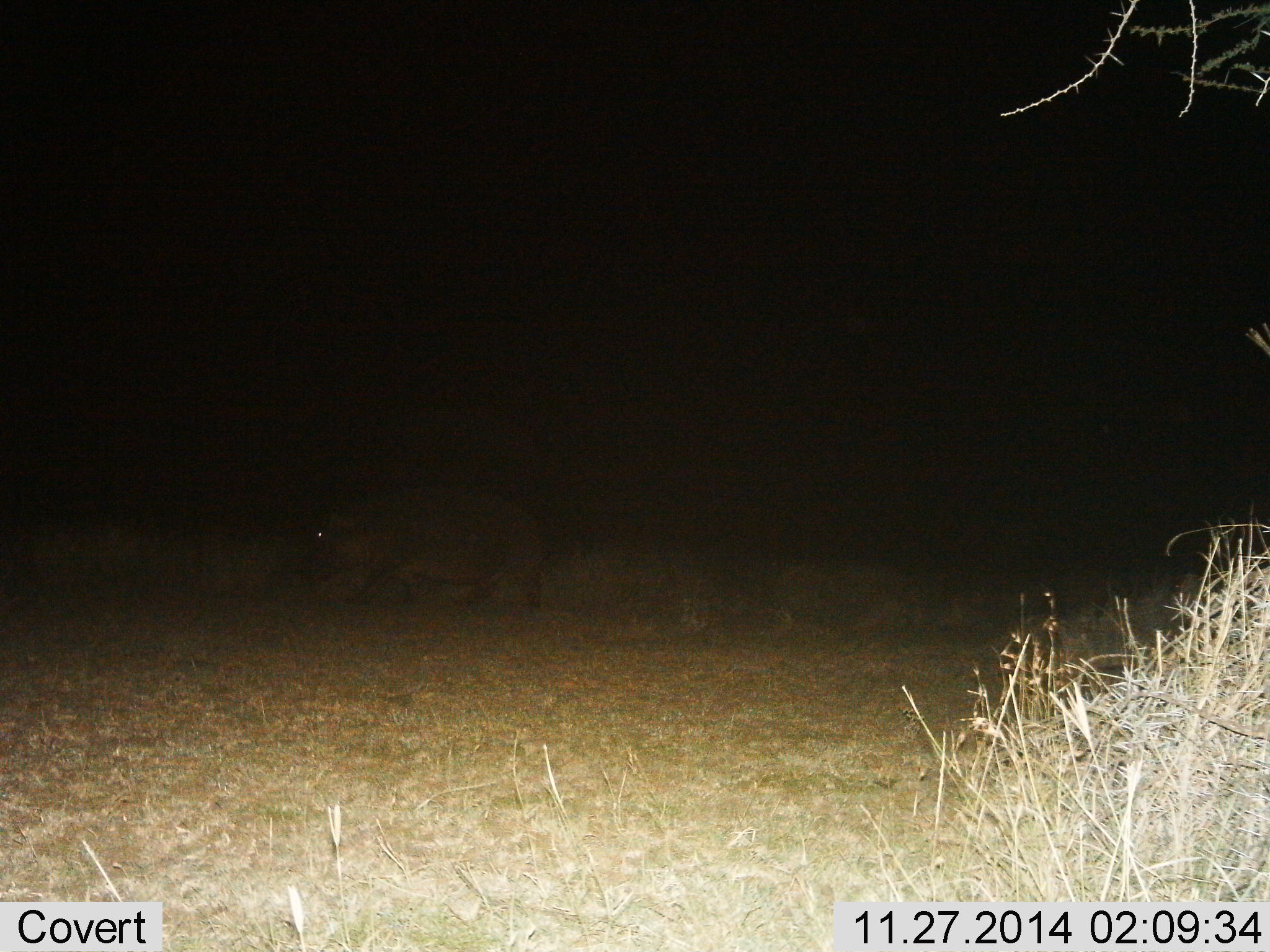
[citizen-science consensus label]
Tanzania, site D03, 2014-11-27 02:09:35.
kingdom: Animalia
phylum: Chordata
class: Mammalia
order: Artiodactyla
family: Hippopotamidae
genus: Hippopotamus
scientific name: Hippopotamus amphibius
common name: hippopotamus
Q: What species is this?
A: Hippopotamus (Hippopotamus amphibius).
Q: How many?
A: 1.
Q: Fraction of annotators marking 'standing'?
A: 20%.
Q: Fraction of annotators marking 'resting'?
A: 0%.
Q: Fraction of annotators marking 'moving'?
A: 70%.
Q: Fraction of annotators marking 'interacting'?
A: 0%.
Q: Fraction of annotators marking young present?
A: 0%.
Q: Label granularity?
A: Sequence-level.